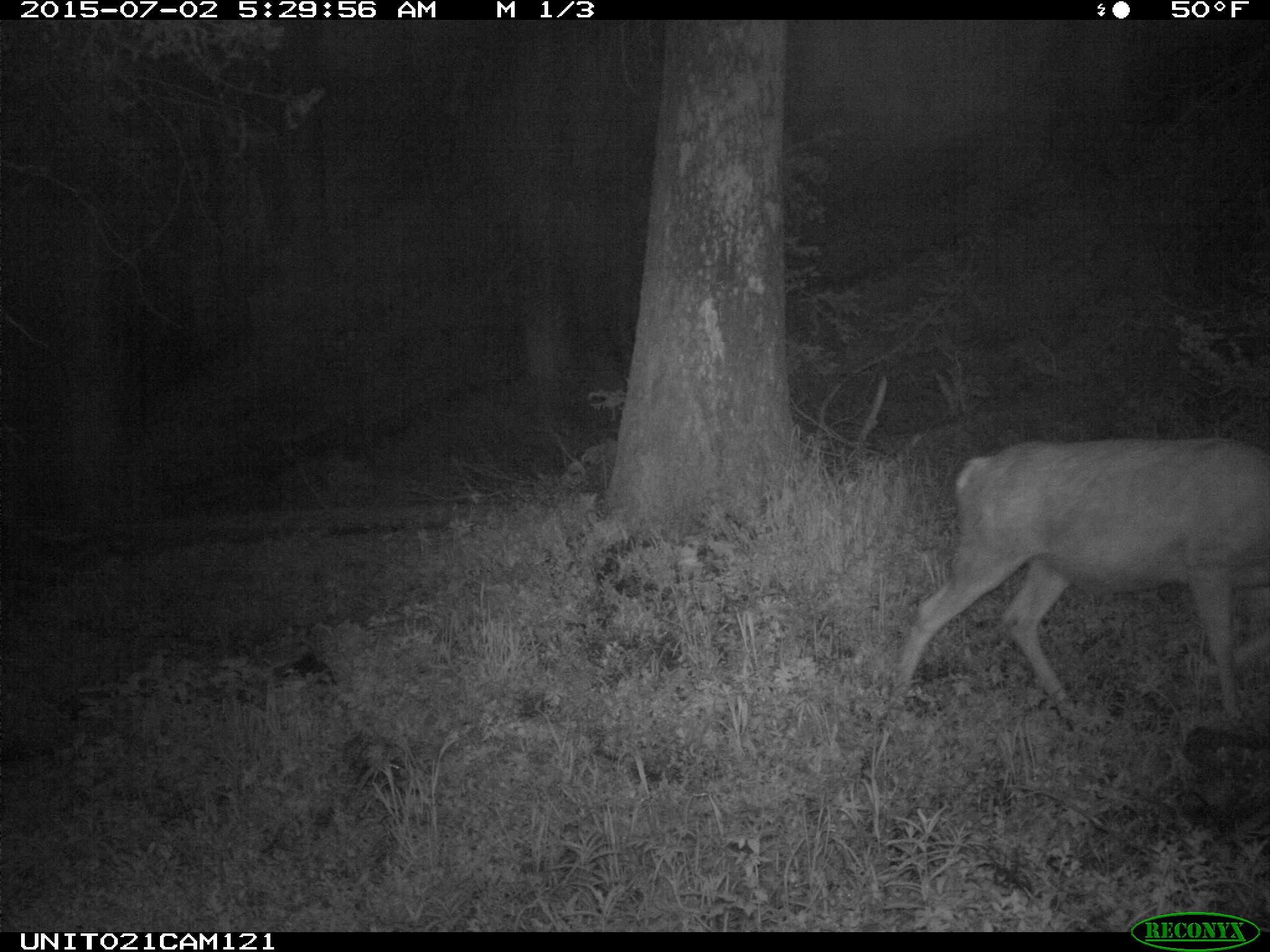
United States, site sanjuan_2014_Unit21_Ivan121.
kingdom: Animalia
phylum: Chordata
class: Mammalia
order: Artiodactyla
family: Cervidae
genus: Odocoileus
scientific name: Odocoileus hemionus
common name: mule deer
Odocoileus hemionus (mule deer).